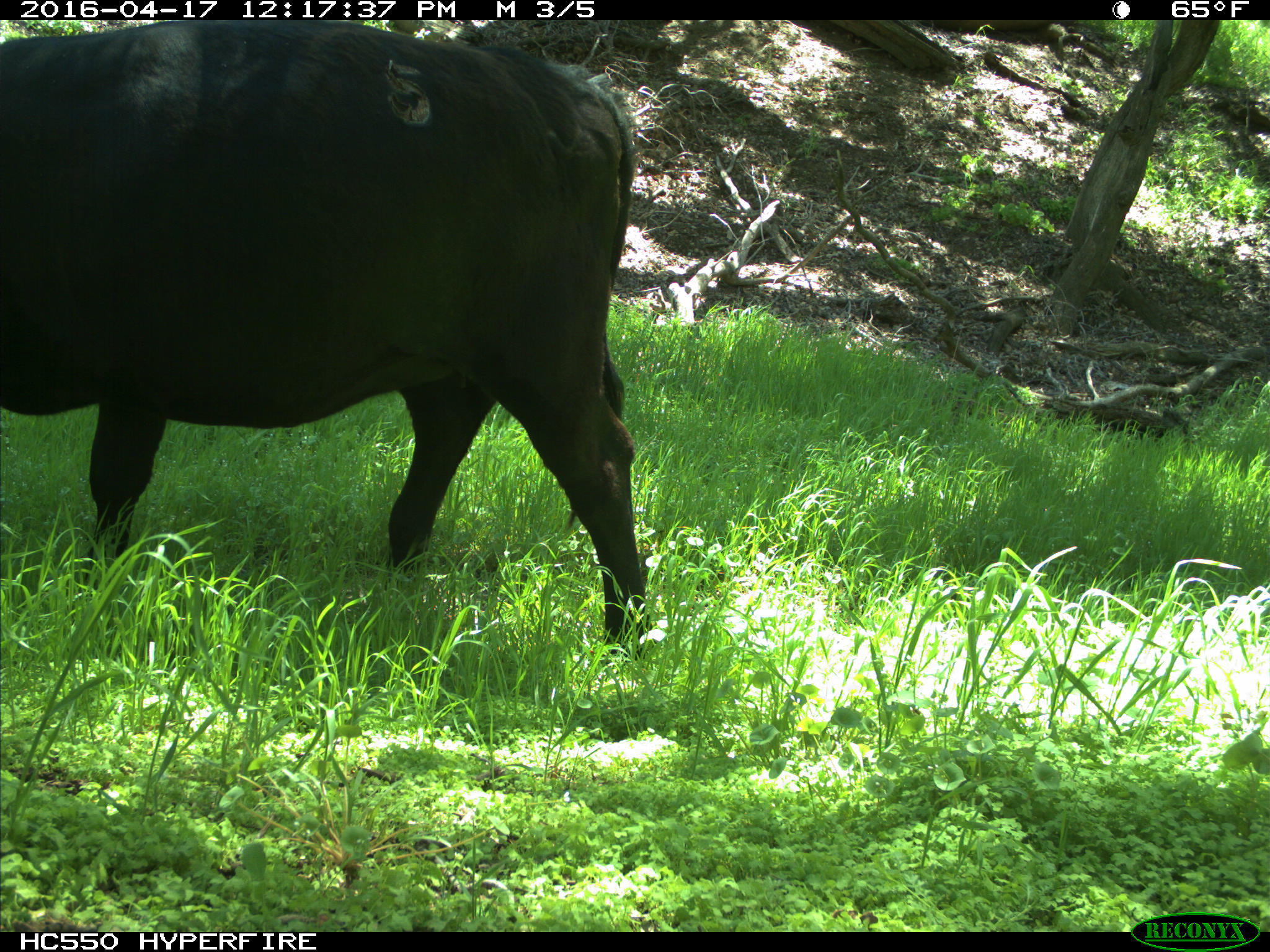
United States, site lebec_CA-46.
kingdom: Animalia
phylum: Chordata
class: Mammalia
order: Artiodactyla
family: Bovidae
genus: Bos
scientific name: Bos taurus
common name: domestic cow